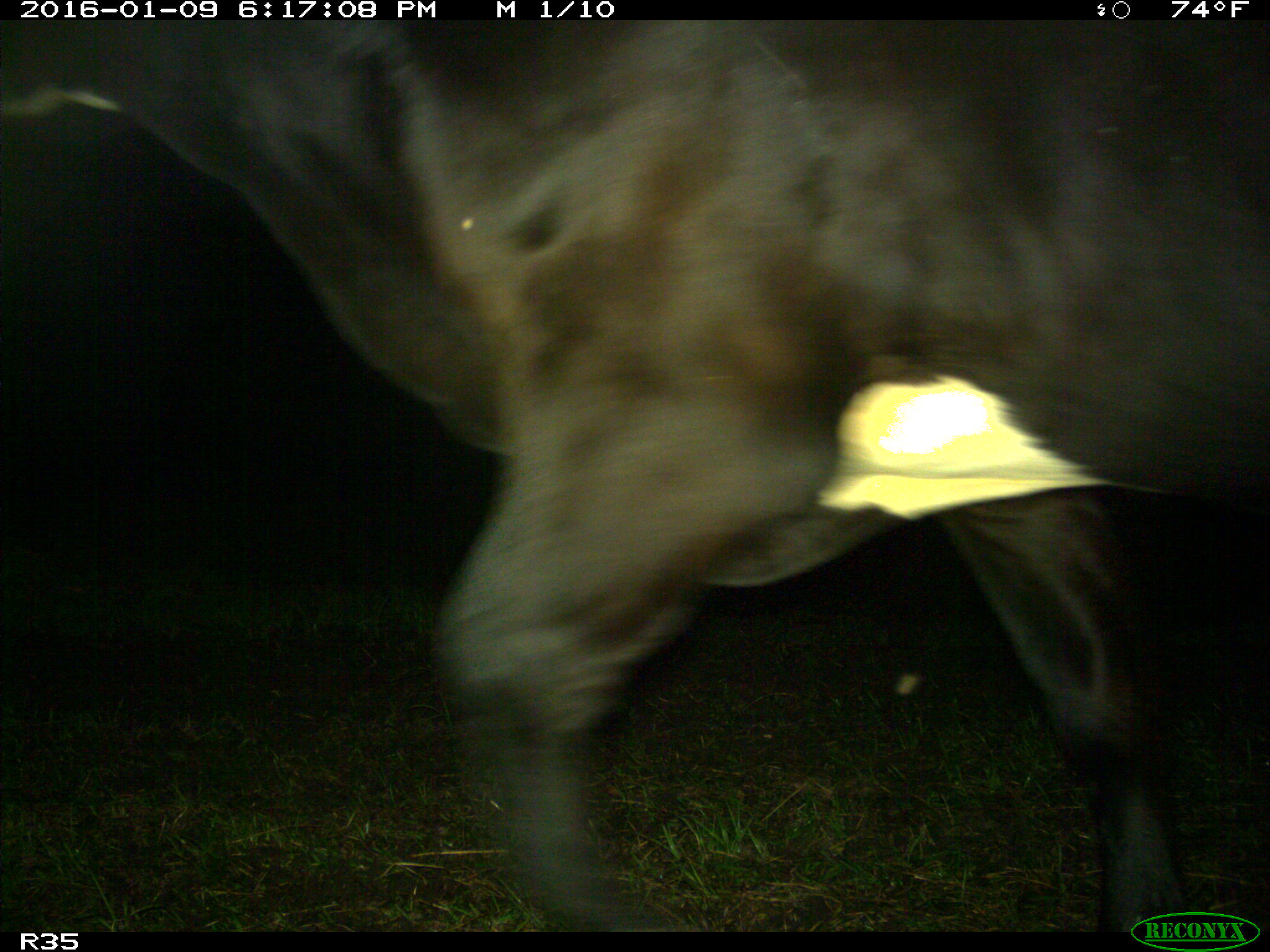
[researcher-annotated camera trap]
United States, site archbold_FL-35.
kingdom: Animalia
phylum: Chordata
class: Mammalia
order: Artiodactyla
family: Bovidae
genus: Bos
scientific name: Bos taurus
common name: domestic cow